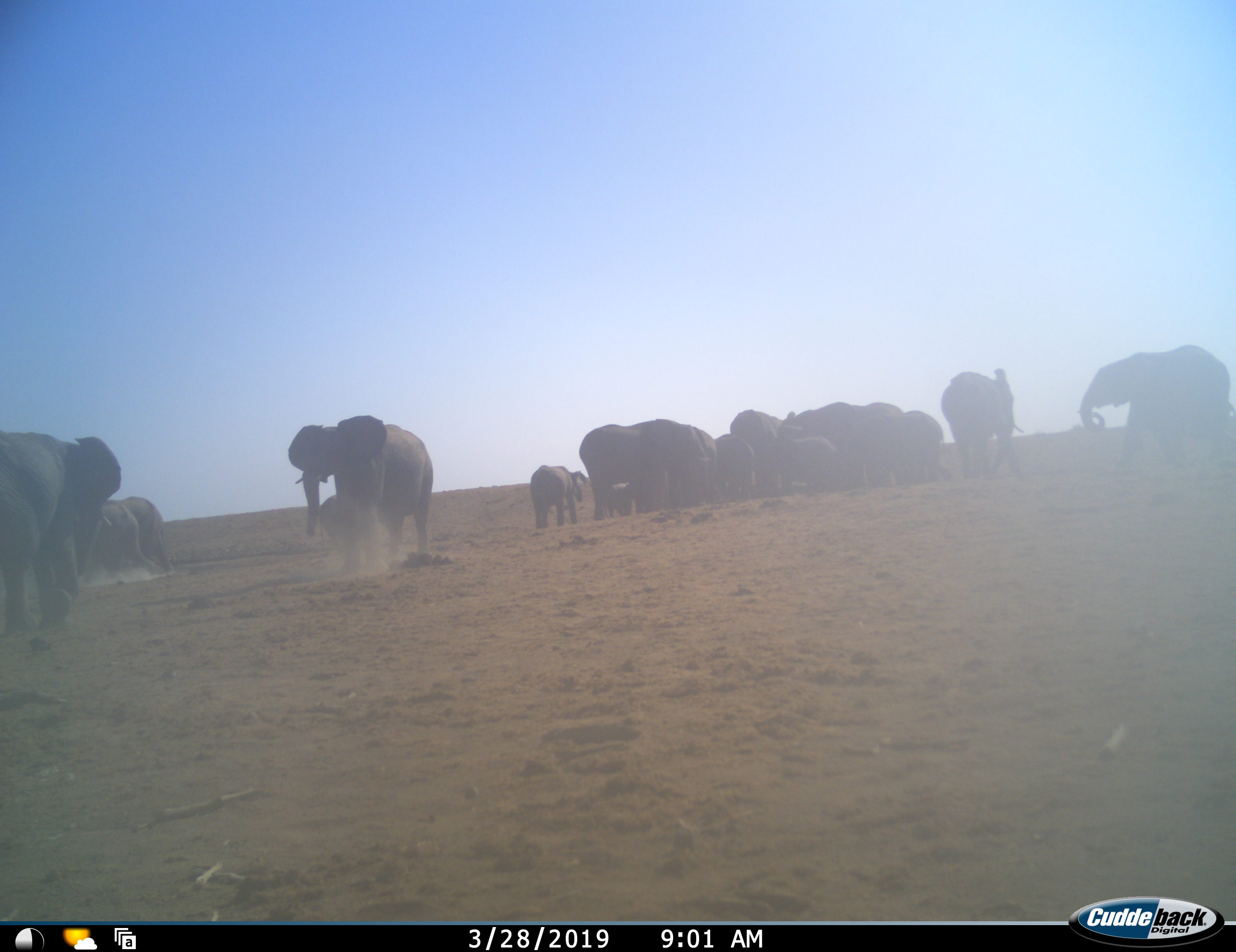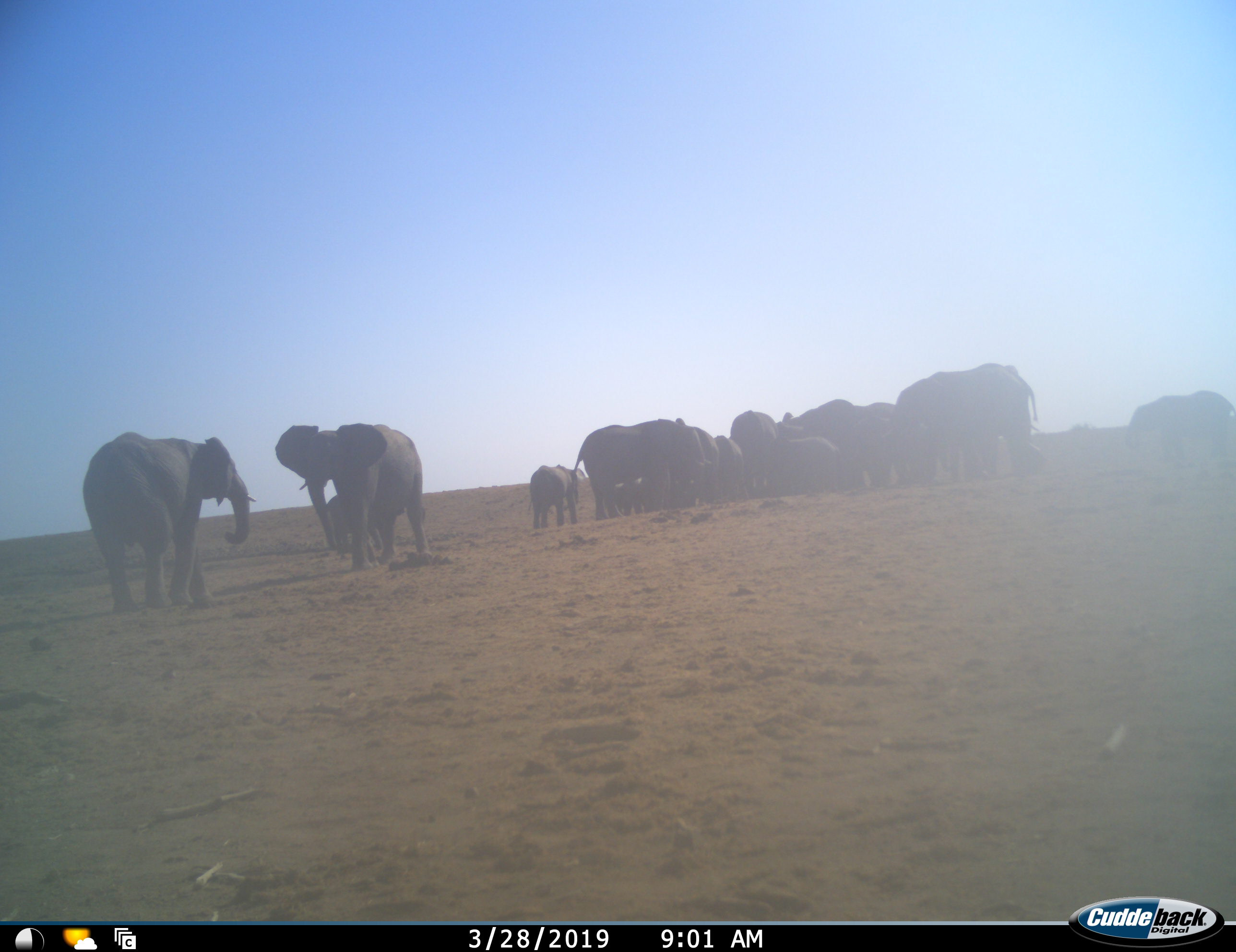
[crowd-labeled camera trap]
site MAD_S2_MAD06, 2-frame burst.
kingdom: Animalia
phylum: Chordata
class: Mammalia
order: Proboscidea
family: Elephantidae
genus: Loxodonta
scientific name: Loxodonta africana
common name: african bush elephant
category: elephant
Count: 11-50.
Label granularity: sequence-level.